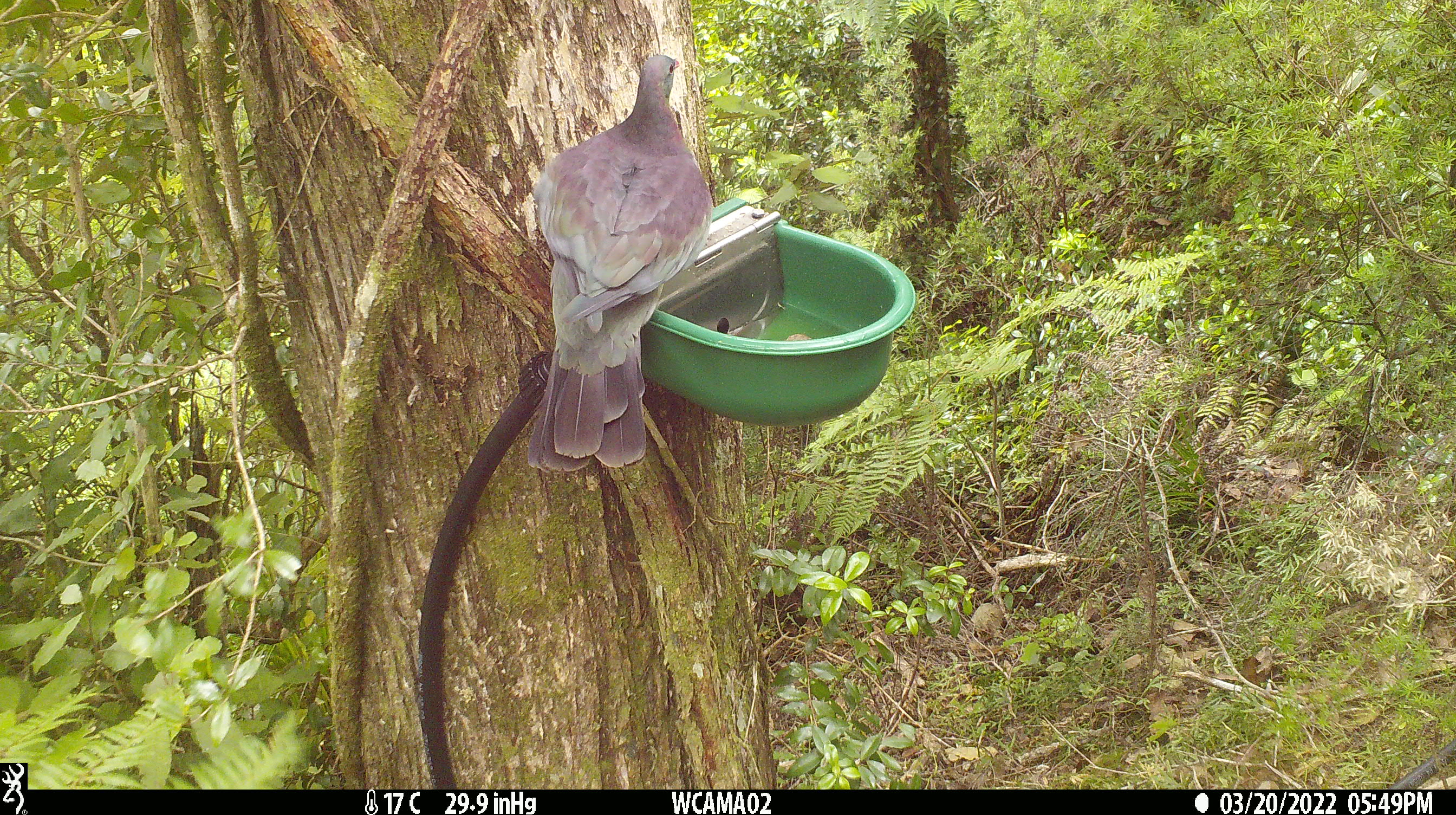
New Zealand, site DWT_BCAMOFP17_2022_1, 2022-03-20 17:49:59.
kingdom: Animalia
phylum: Chordata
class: Aves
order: Columbiformes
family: Columbidae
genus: Hemiphaga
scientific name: Hemiphaga novaeseelandiae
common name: new zealand pigeon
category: kereru